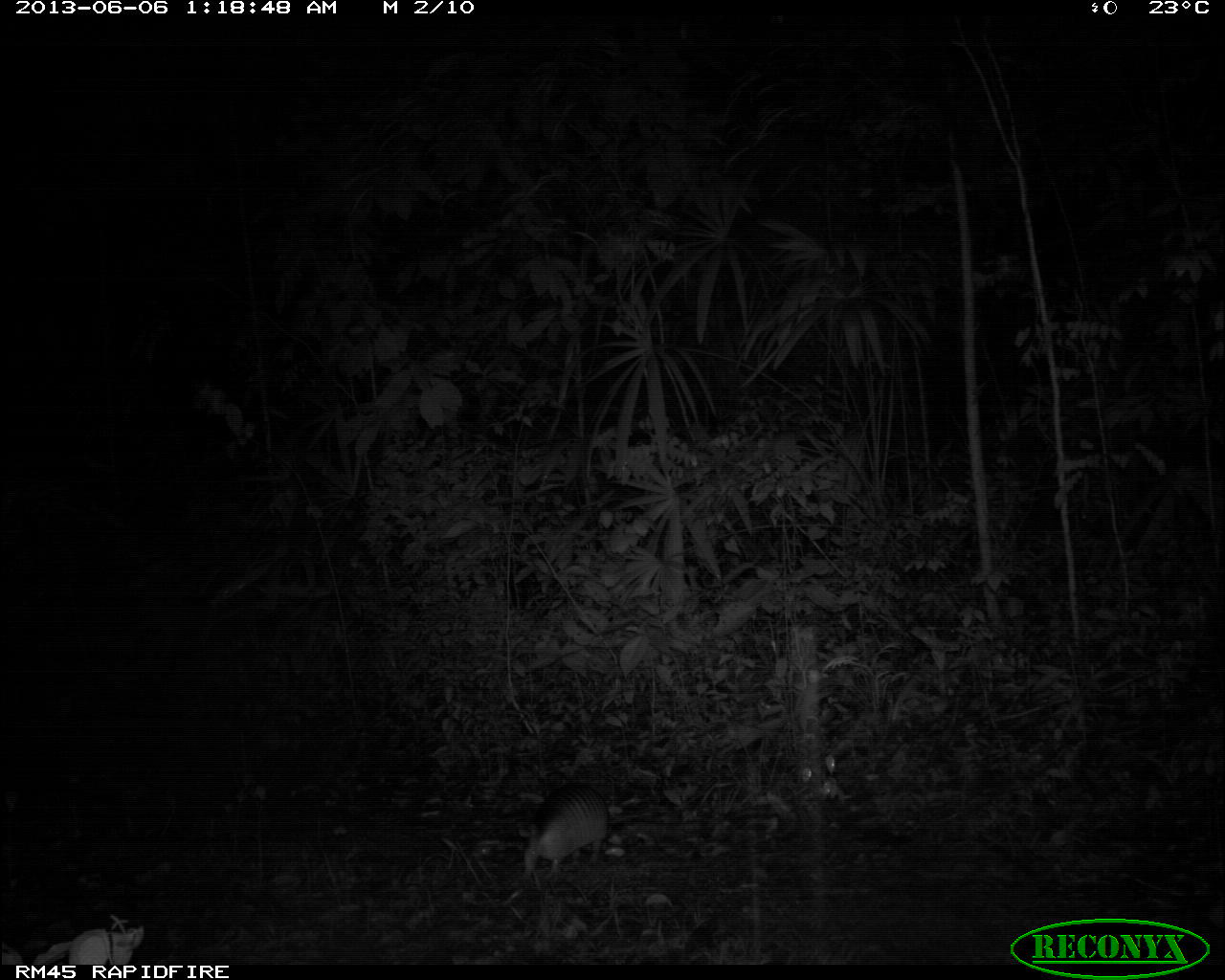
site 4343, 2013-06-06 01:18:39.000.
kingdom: Animalia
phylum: Chordata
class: Mammalia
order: Cingulata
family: Dasypodidae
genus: Dasypus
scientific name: Dasypus novemcinctus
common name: nine-banded armadillo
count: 1